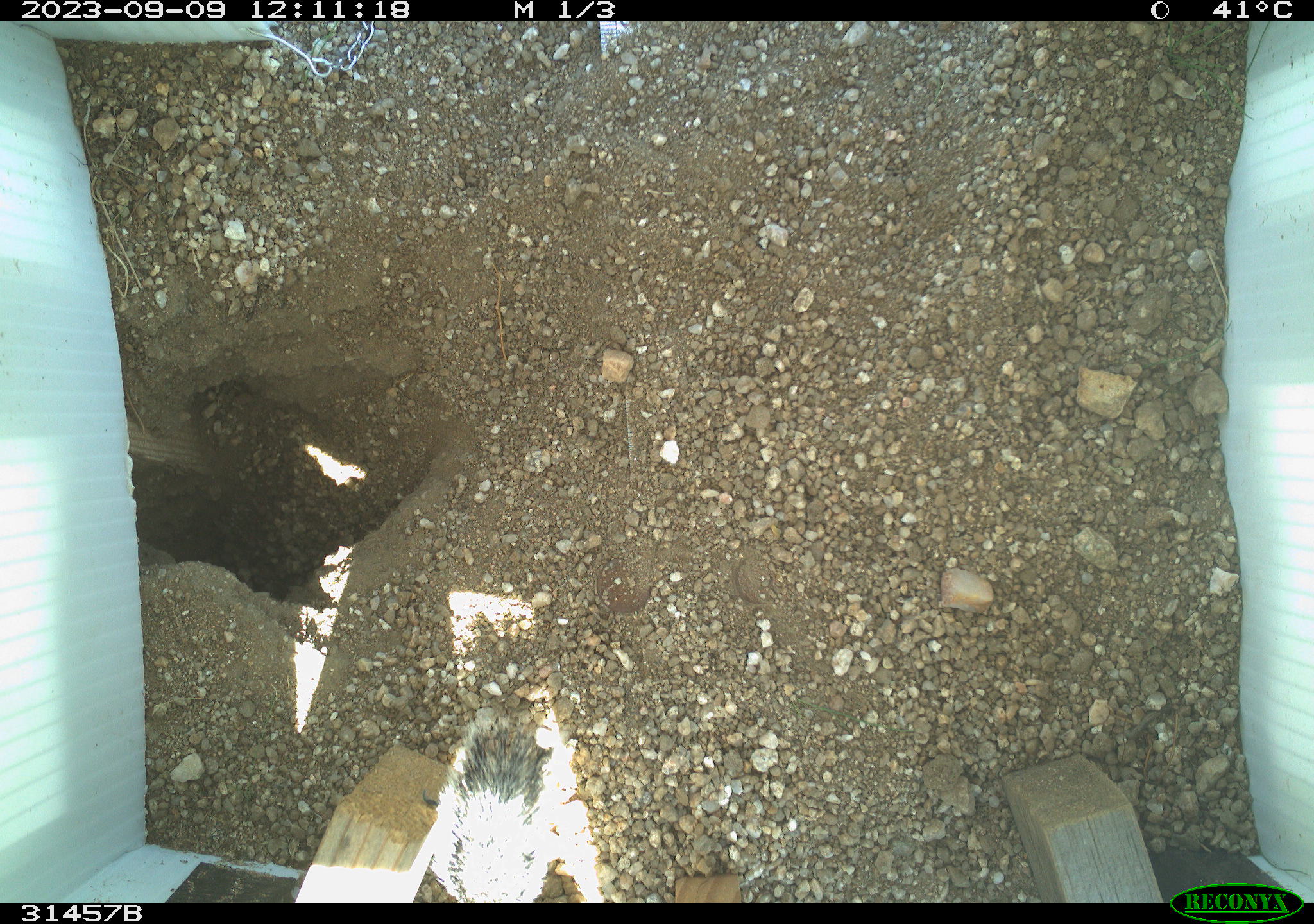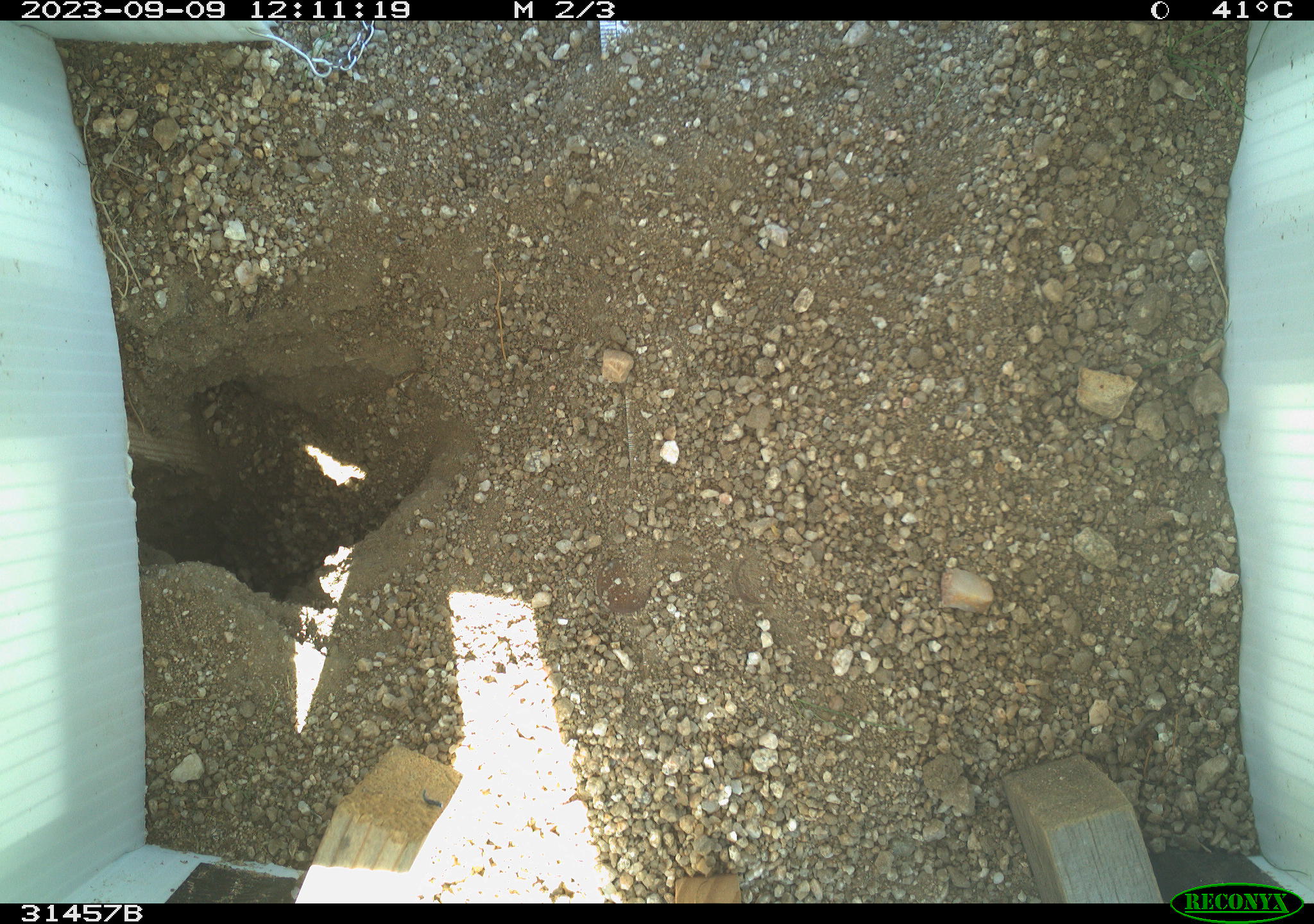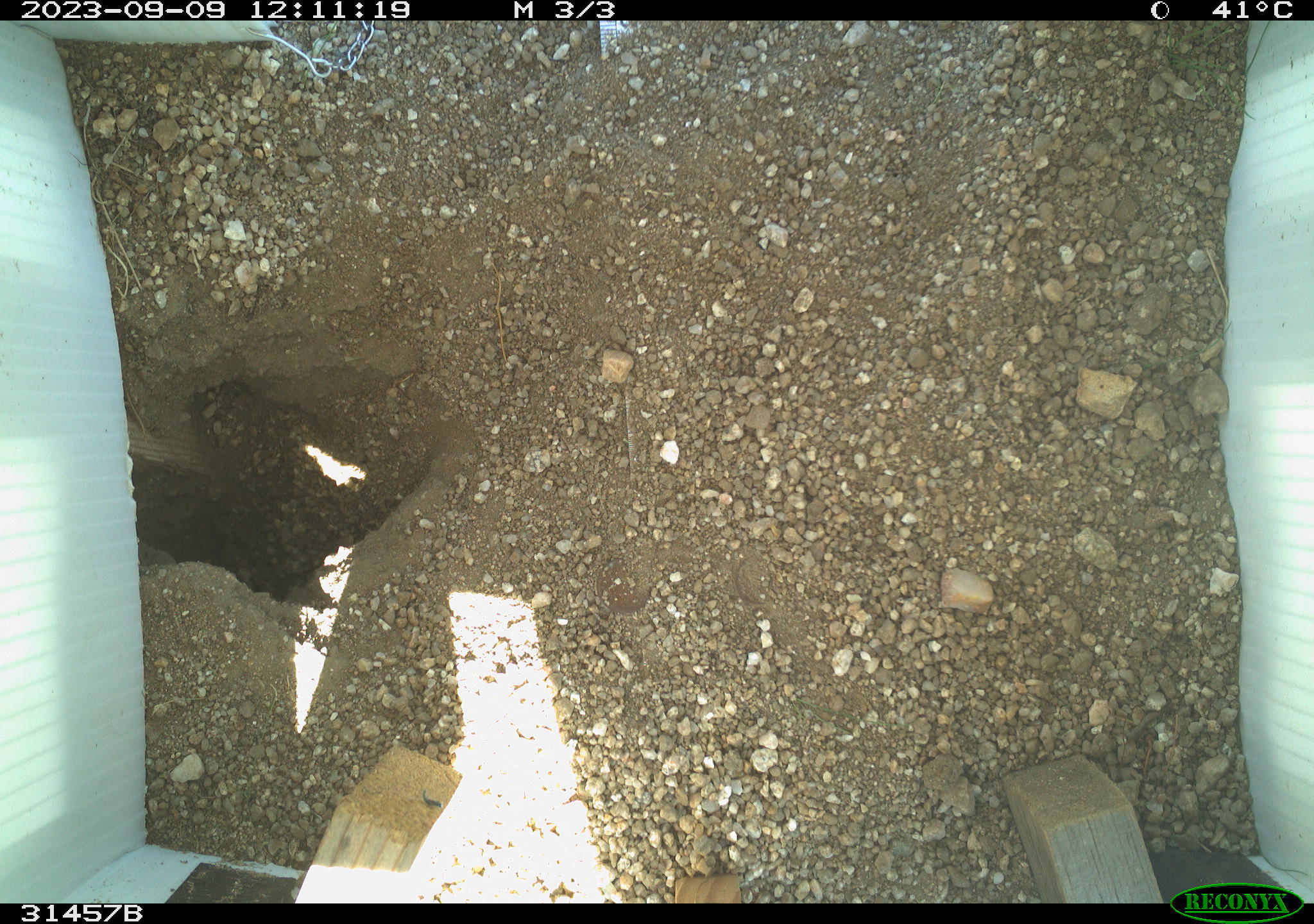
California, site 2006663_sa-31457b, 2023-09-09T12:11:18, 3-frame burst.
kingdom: Animalia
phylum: Chordata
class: Mammalia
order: Rodentia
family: Sciuridae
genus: Ammospermophilus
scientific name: Ammospermophilus leucurus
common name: white-tailed antelope squirrel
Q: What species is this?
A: White-tailed antelope squirrel (Ammospermophilus leucurus).